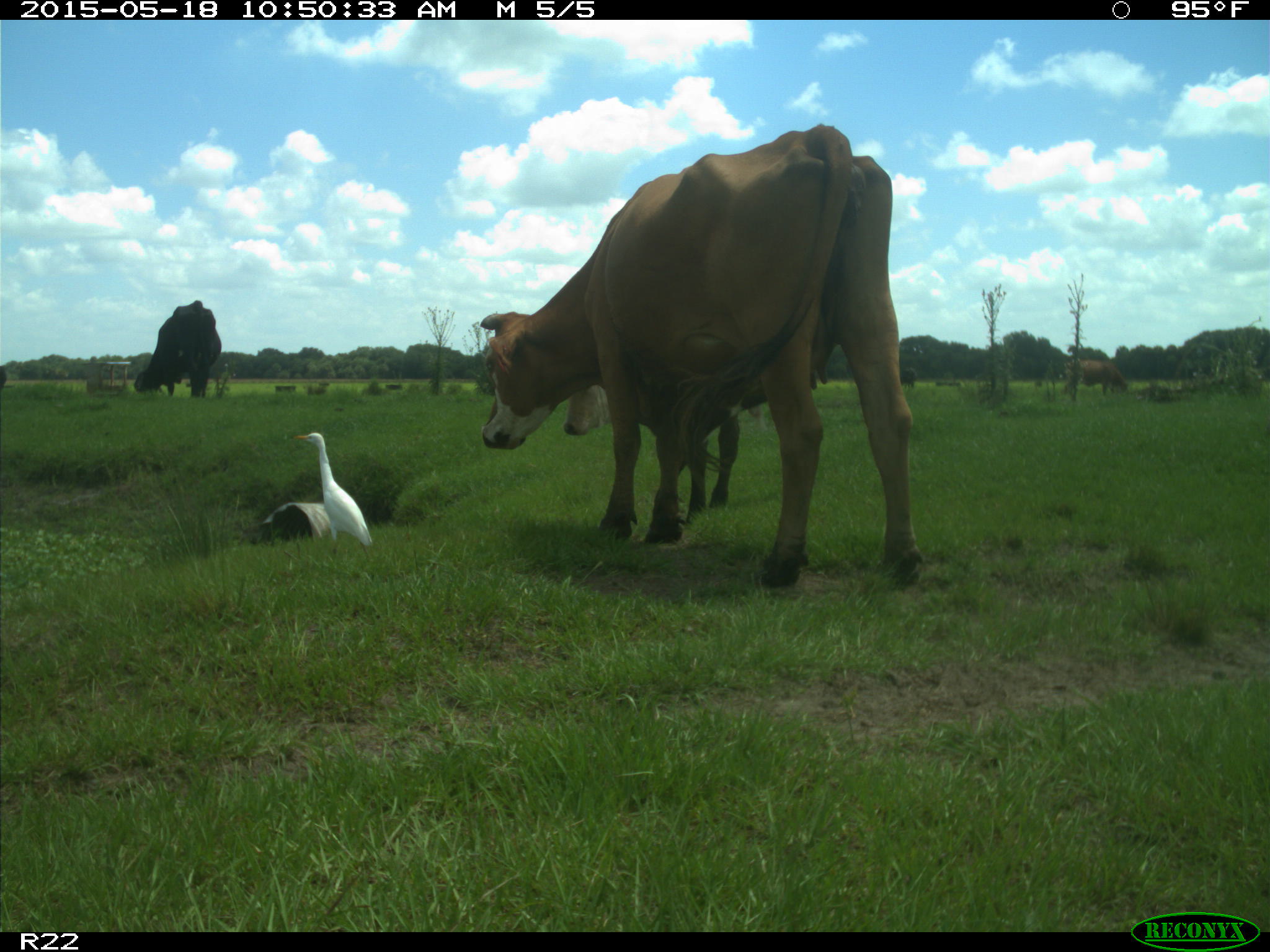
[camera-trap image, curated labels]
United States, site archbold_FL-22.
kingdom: Animalia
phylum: Chordata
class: Mammalia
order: Artiodactyla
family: Bovidae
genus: Bos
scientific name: Bos taurus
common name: domestic cow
Bos taurus (domestic cow).